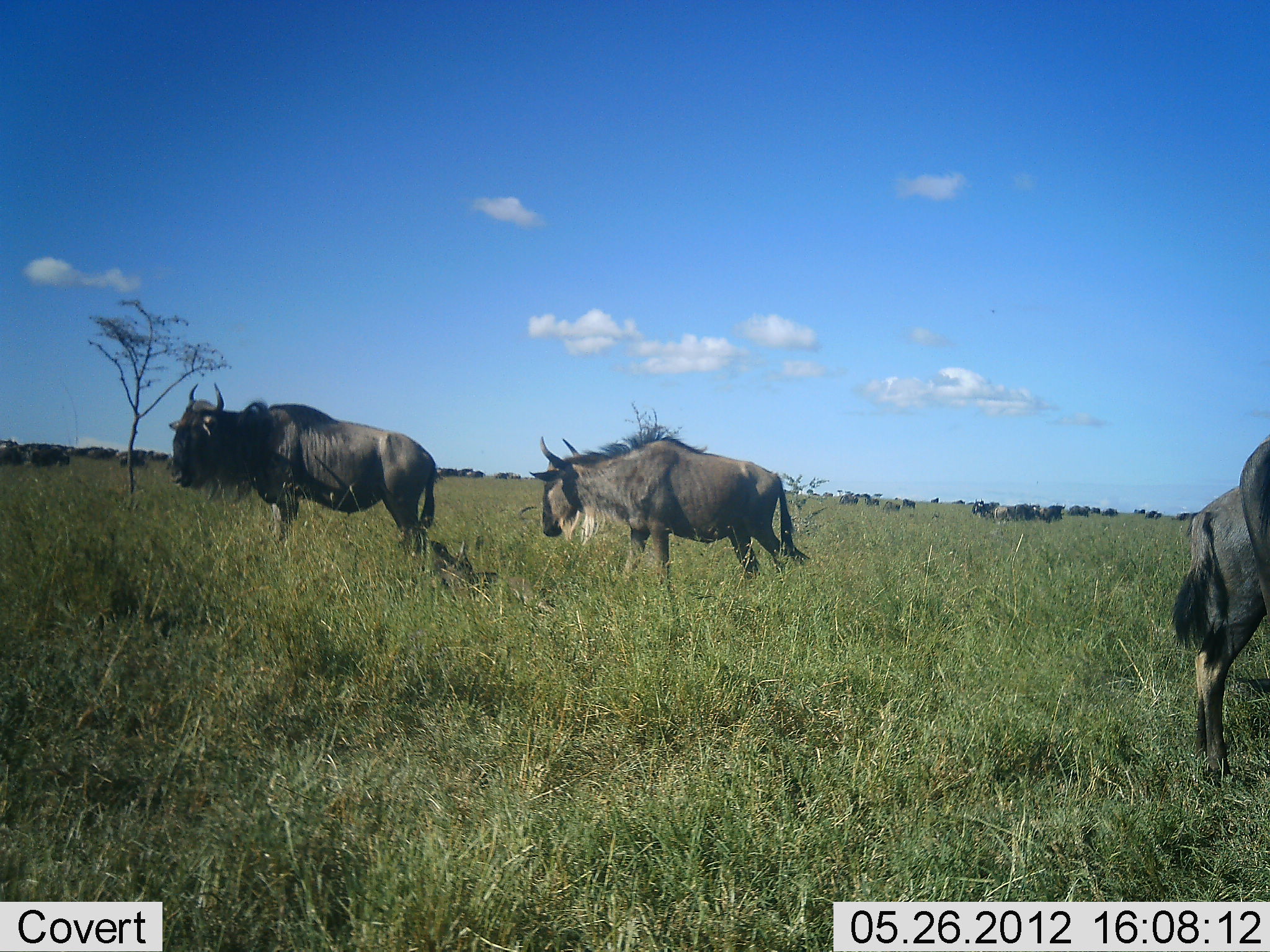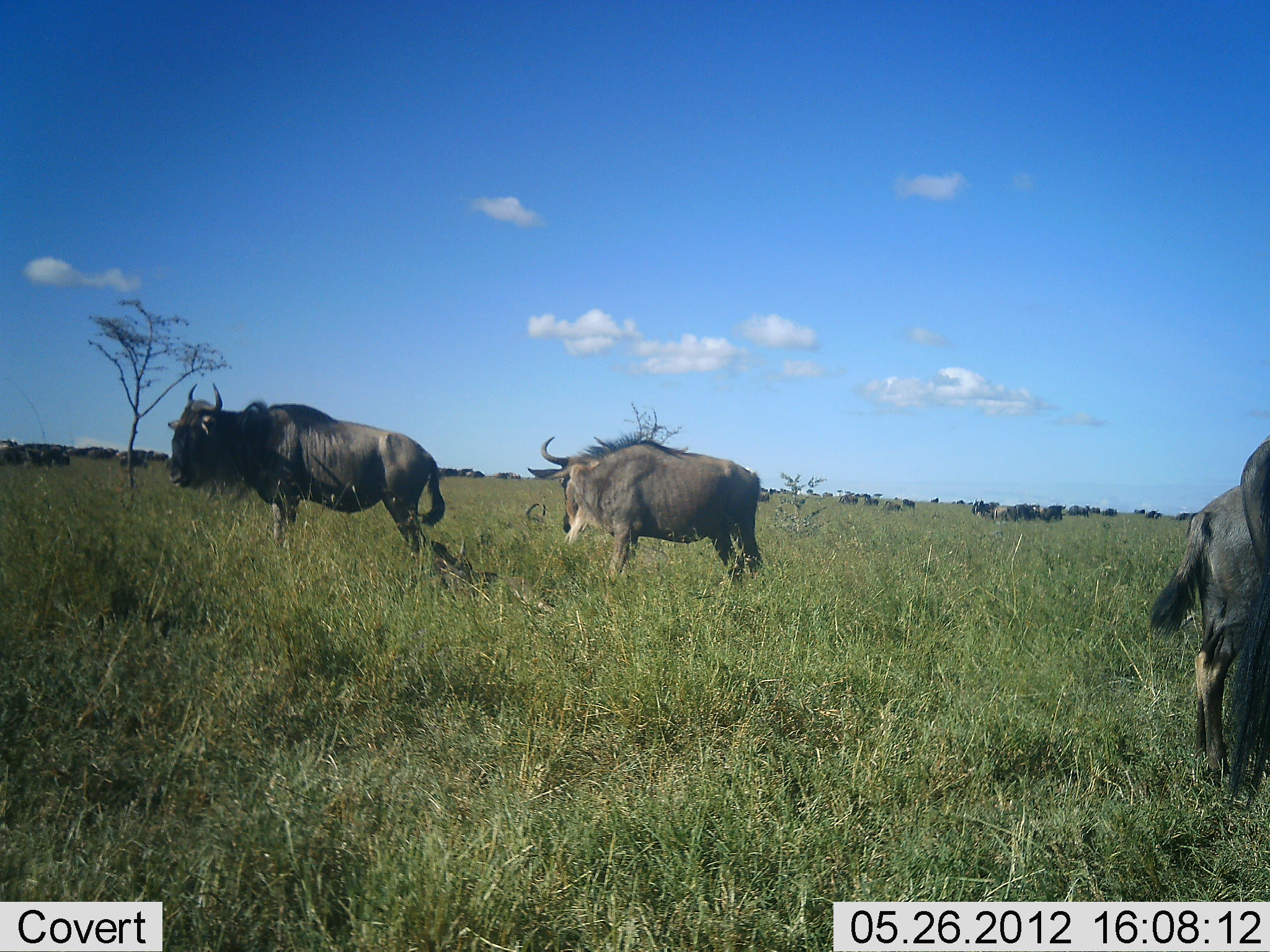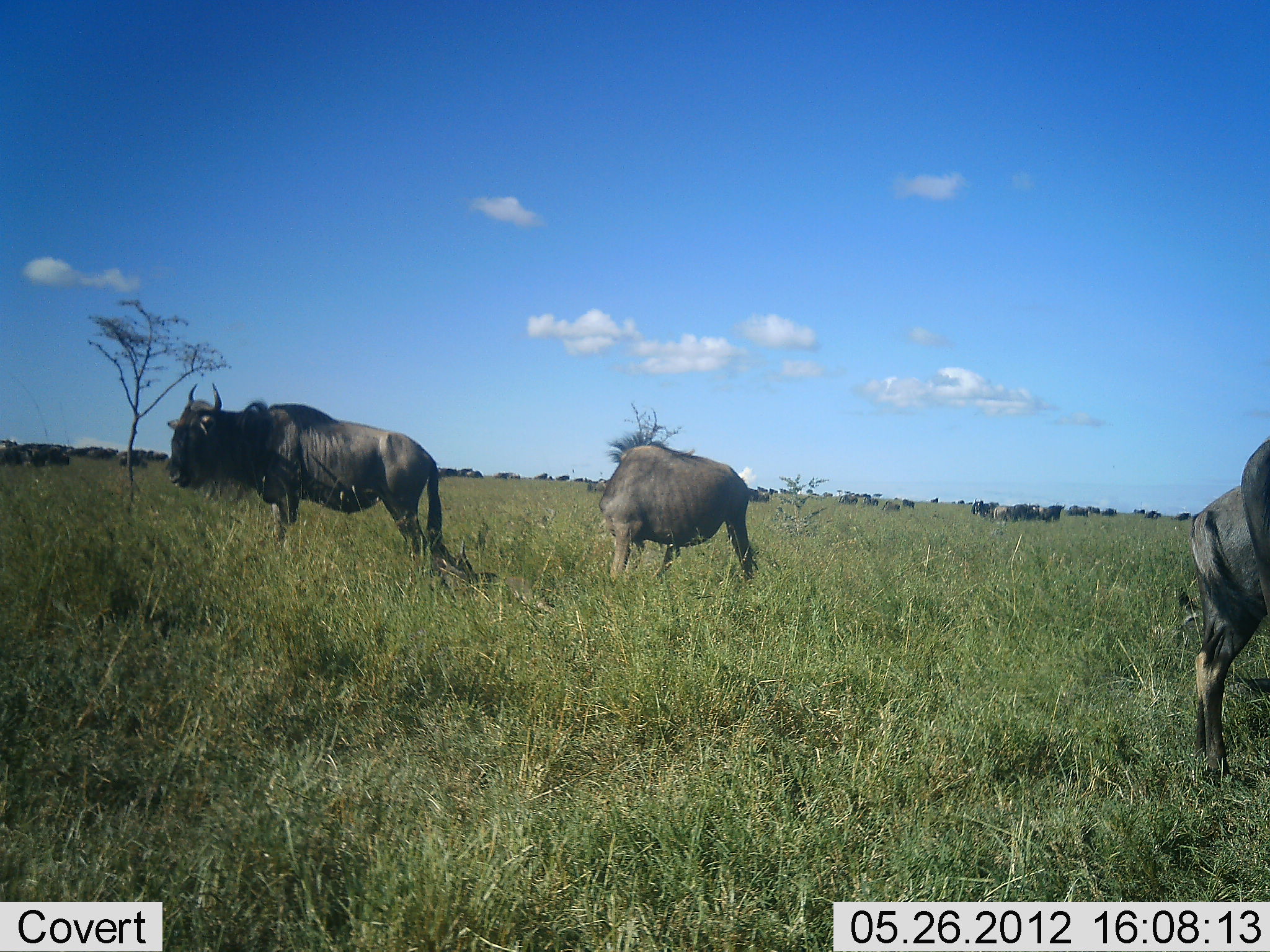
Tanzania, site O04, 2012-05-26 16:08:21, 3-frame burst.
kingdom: Animalia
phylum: Chordata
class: Mammalia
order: Artiodactyla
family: Bovidae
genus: Connochaetes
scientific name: Connochaetes taurinus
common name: blue wildebeest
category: wildebeest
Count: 4.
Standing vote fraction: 100%.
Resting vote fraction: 18%.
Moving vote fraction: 18%.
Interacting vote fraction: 0%.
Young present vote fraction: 9%.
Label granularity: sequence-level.